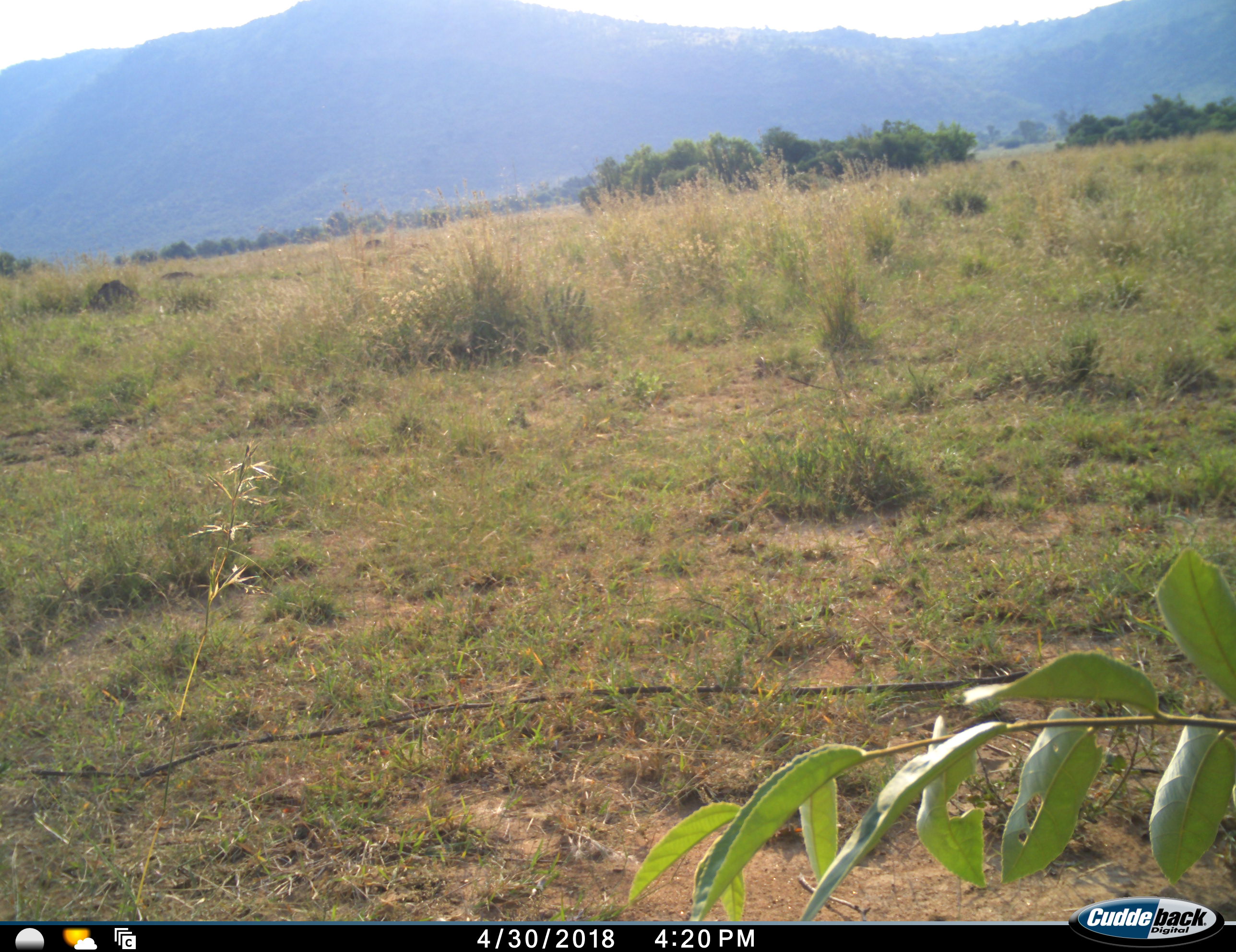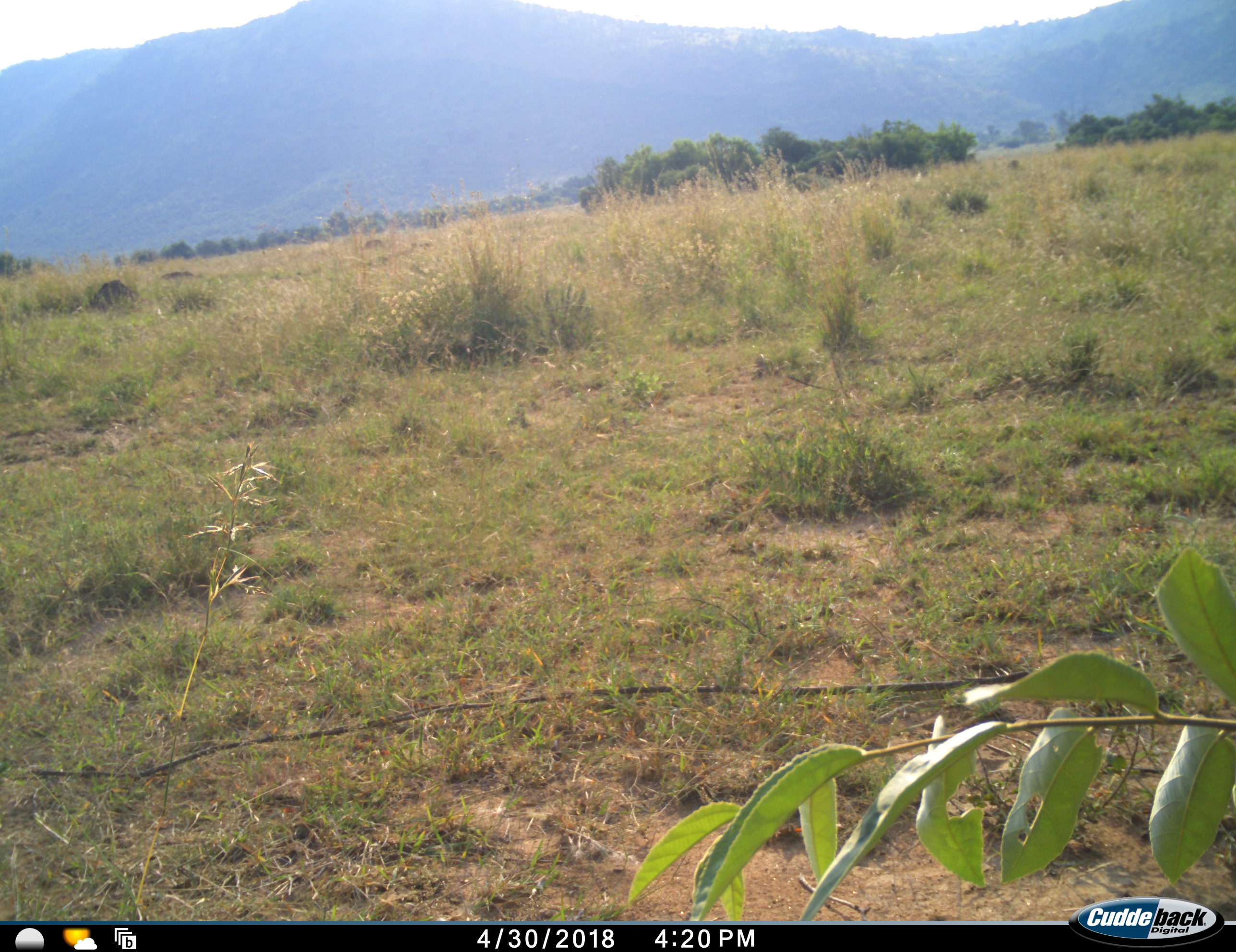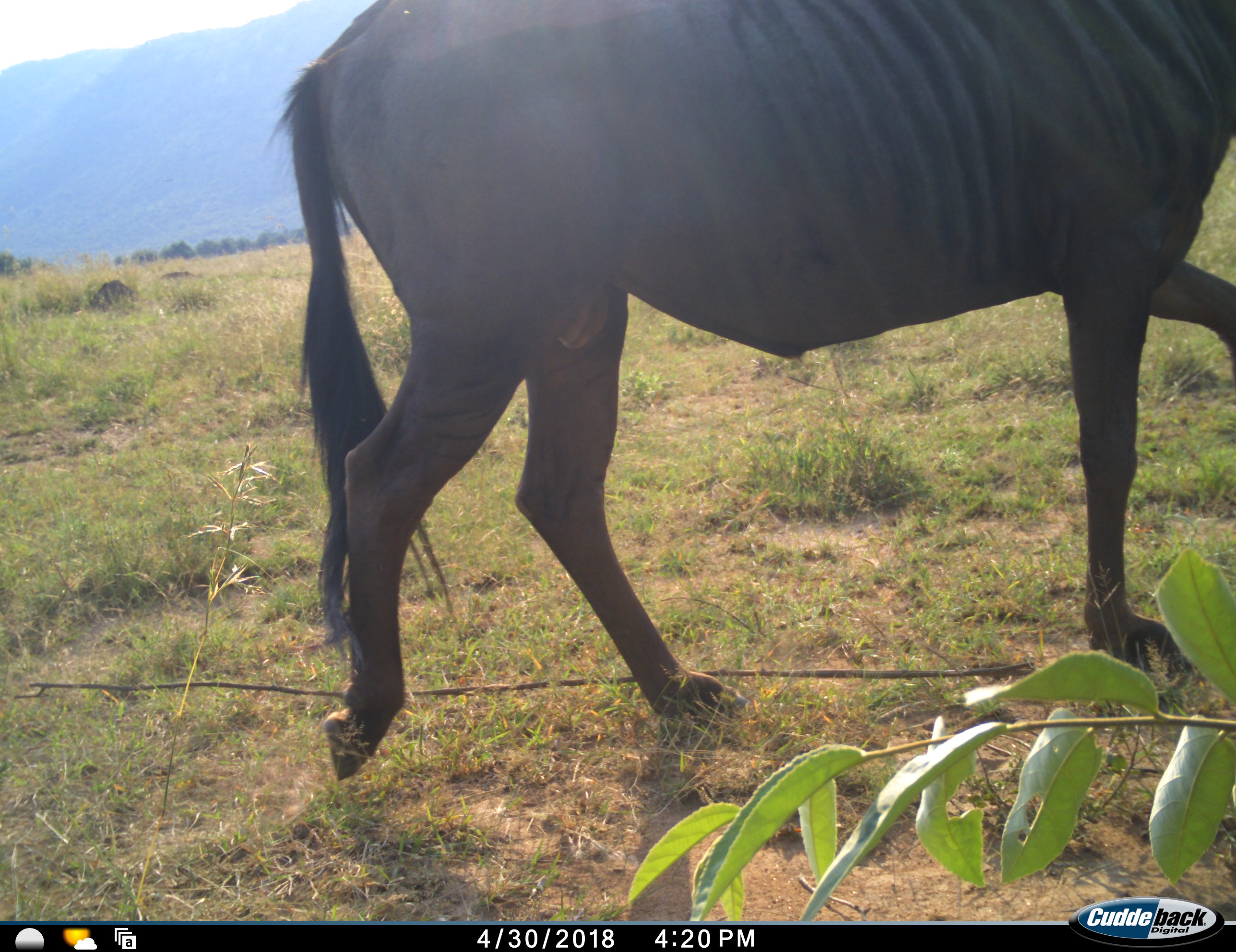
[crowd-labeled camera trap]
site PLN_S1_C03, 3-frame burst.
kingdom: Animalia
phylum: Chordata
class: Mammalia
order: Artiodactyla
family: Bovidae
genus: Connochaetes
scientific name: Connochaetes taurinus taurinus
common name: blue wildebeest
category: wildebeestblue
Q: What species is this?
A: Wildebeestblue (blue wildebeest) (Connochaetes taurinus taurinus).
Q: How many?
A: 1.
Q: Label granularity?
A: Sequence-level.